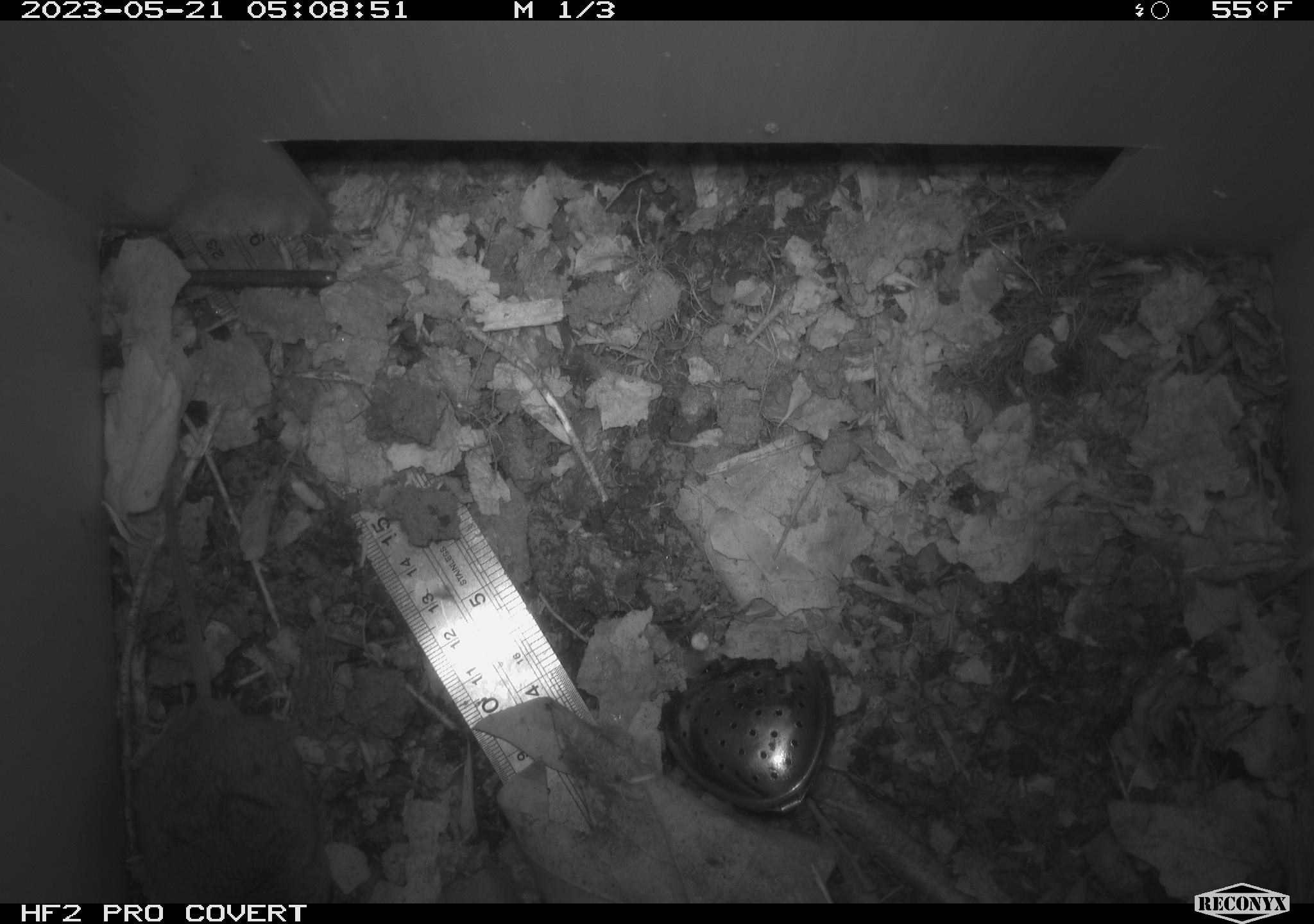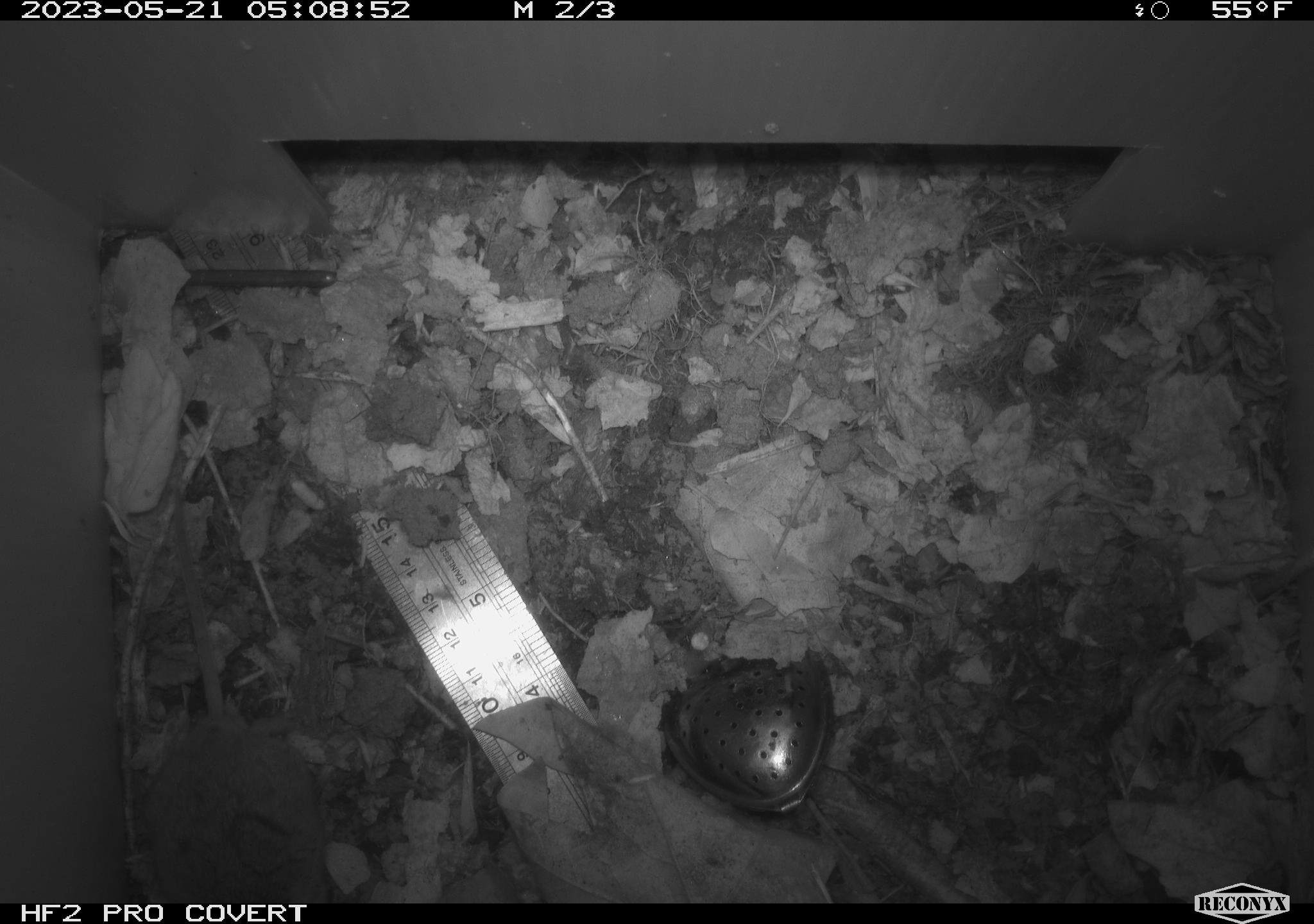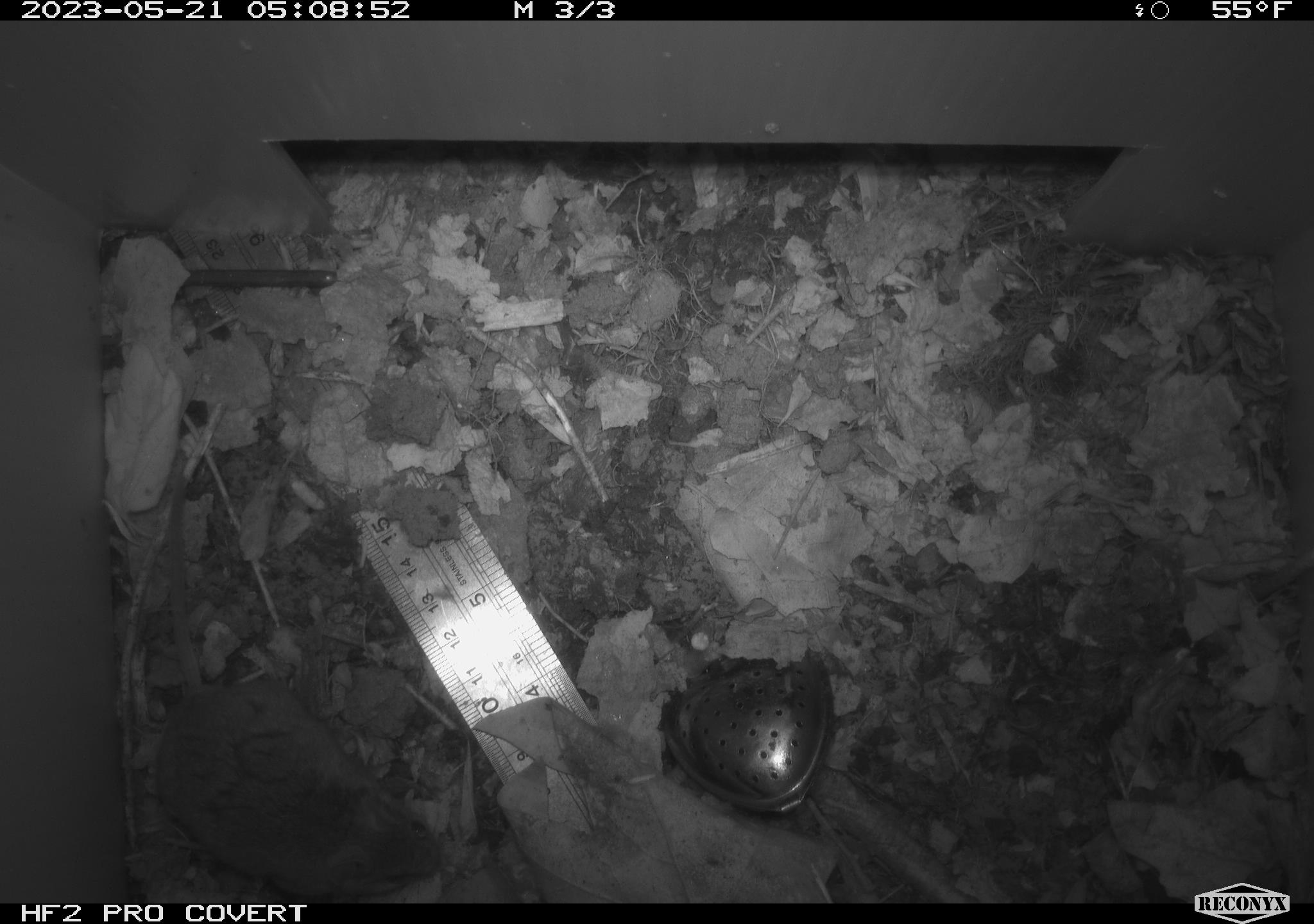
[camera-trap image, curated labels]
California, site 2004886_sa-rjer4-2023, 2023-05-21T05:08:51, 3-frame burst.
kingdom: Animalia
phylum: Chordata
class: Mammalia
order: Rodentia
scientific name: Rodentia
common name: mouse species